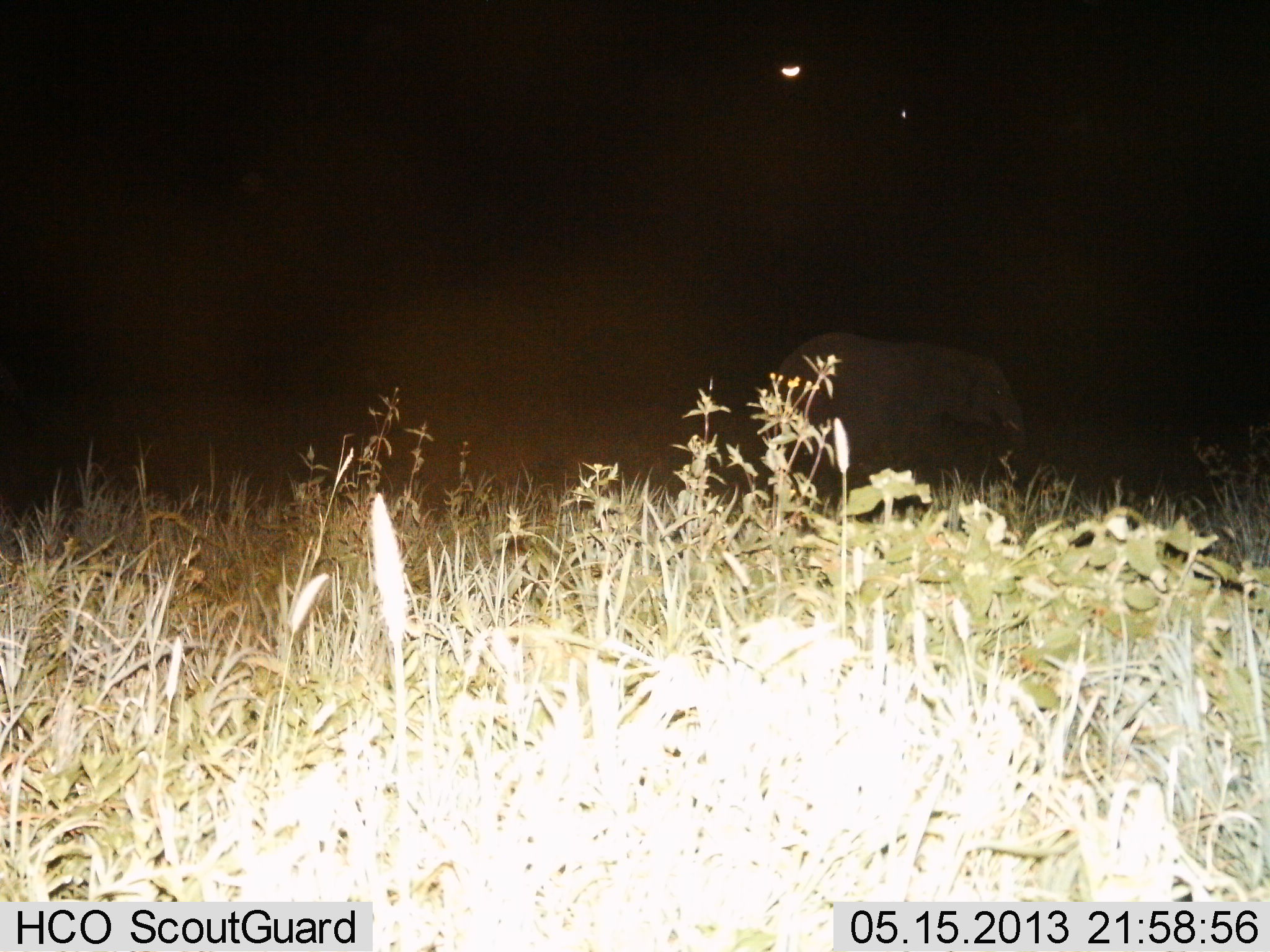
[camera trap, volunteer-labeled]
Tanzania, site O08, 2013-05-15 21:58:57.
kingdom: Animalia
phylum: Chordata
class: Mammalia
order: Proboscidea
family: Elephantidae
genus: Loxodonta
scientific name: Loxodonta africana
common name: african bush elephant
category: elephant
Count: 1.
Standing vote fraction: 41%.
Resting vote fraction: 0%.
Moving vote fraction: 52%.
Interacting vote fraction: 0%.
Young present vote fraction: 4%.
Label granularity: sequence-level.